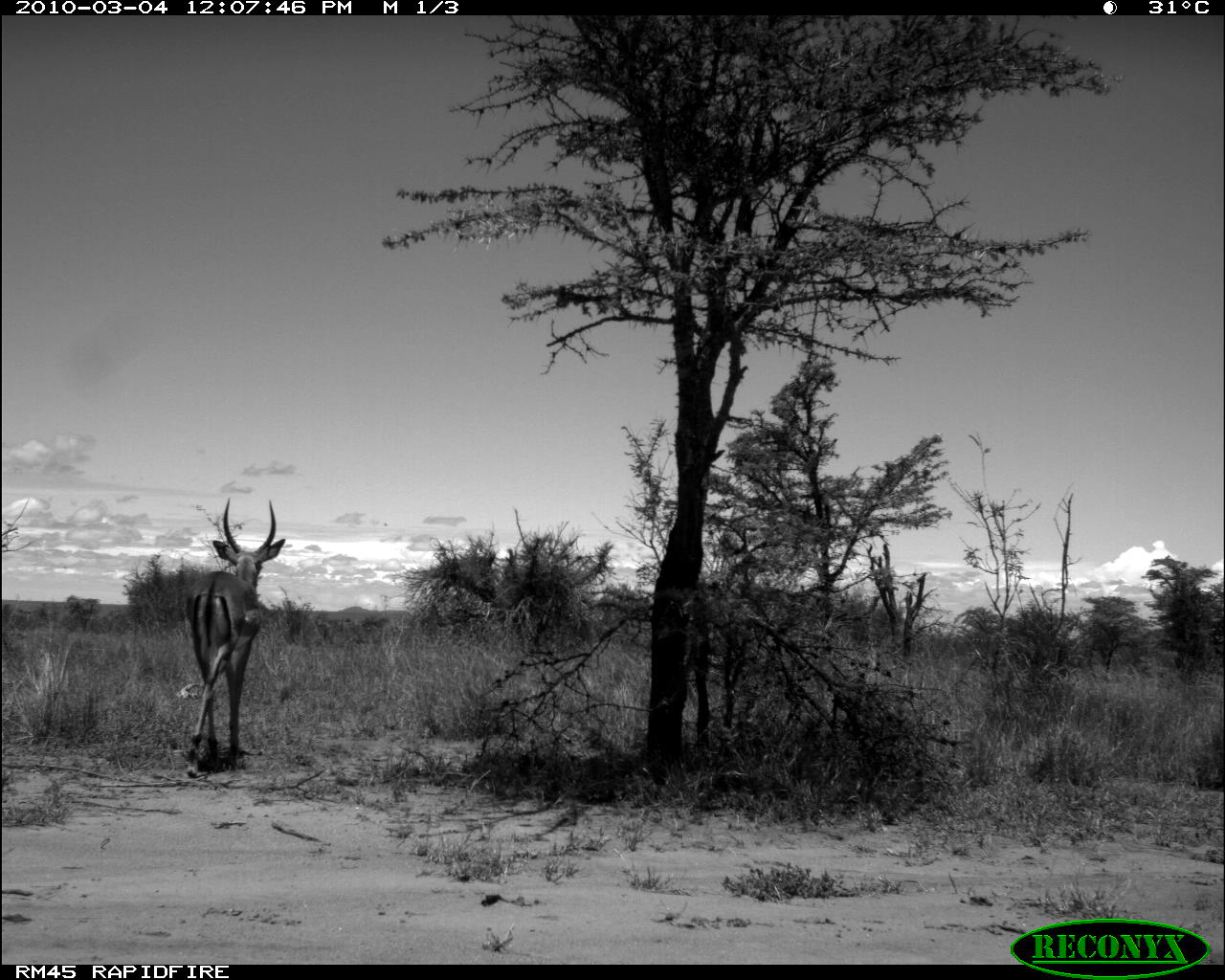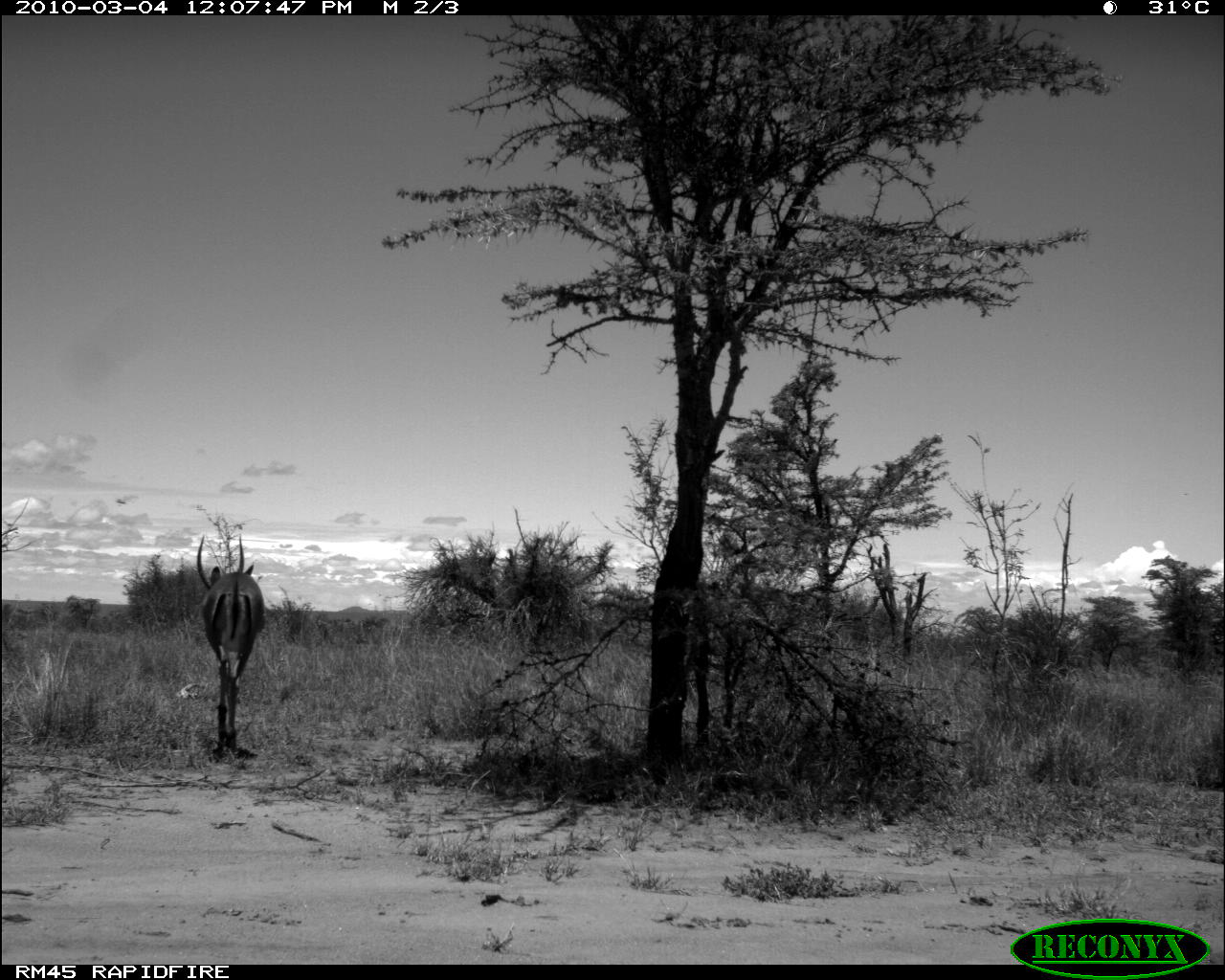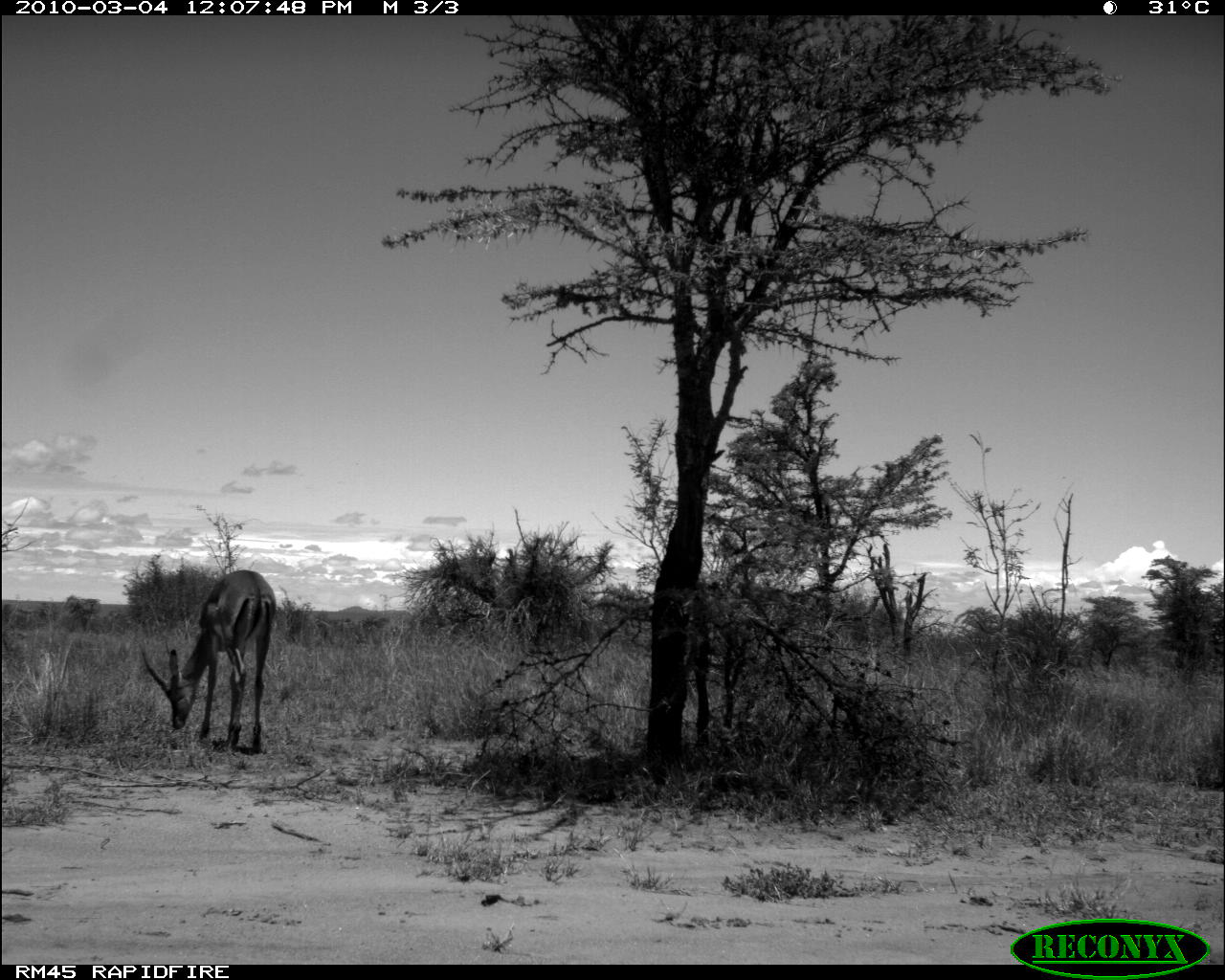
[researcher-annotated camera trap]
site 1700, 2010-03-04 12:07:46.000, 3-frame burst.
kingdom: Animalia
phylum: Chordata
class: Mammalia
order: Artiodactyla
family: Bovidae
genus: Aepyceros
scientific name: Aepyceros melampus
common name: impala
Aepyceros melampus (impala), count 1.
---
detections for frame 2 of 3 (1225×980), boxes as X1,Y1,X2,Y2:
aepyceros melampus: 195,529,266,770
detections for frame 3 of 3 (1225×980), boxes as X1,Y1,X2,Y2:
aepyceros melampus: 139,567,278,756